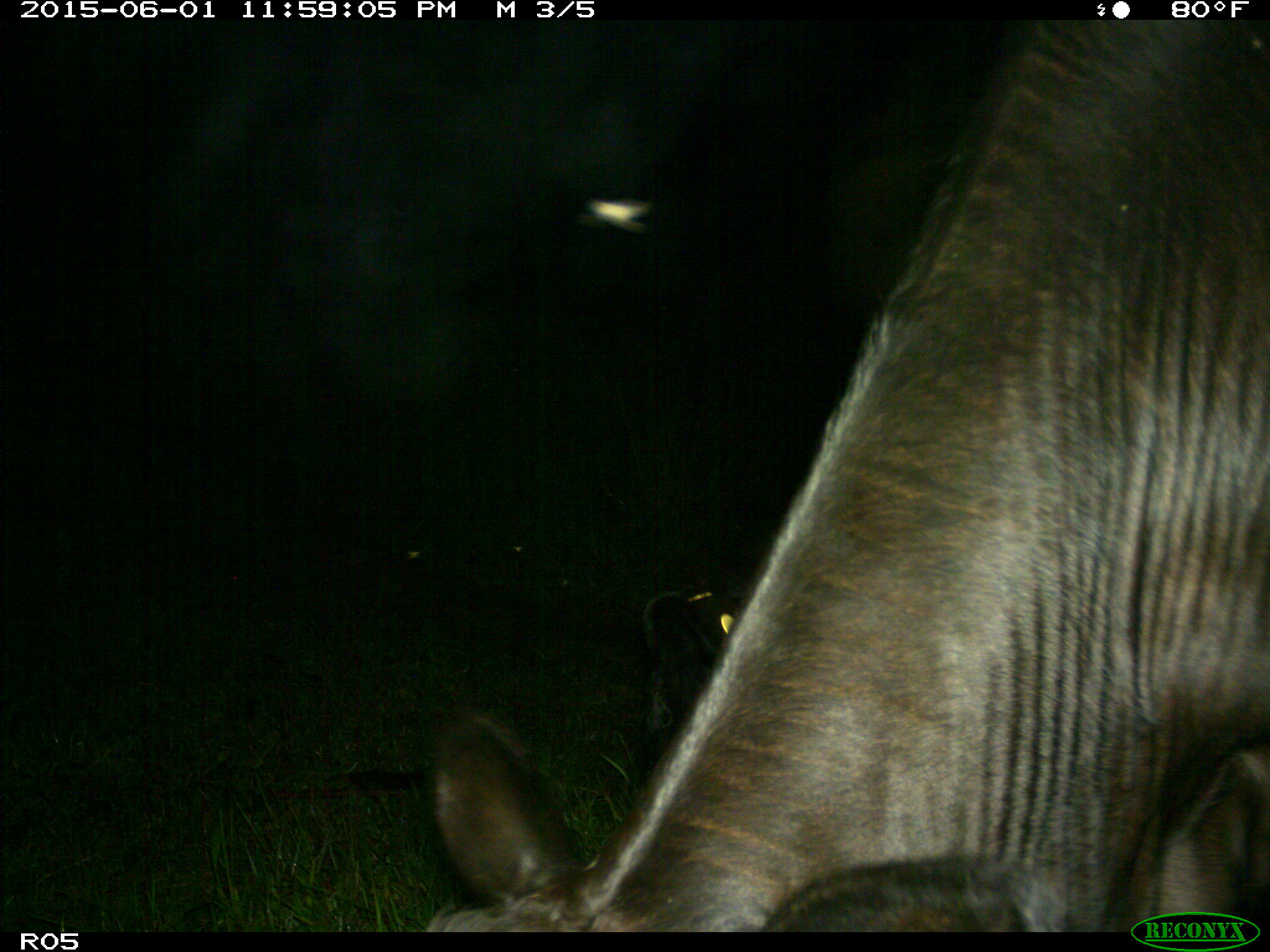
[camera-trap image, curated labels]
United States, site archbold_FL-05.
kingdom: Animalia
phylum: Chordata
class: Mammalia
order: Artiodactyla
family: Bovidae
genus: Bos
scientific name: Bos taurus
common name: domestic cow